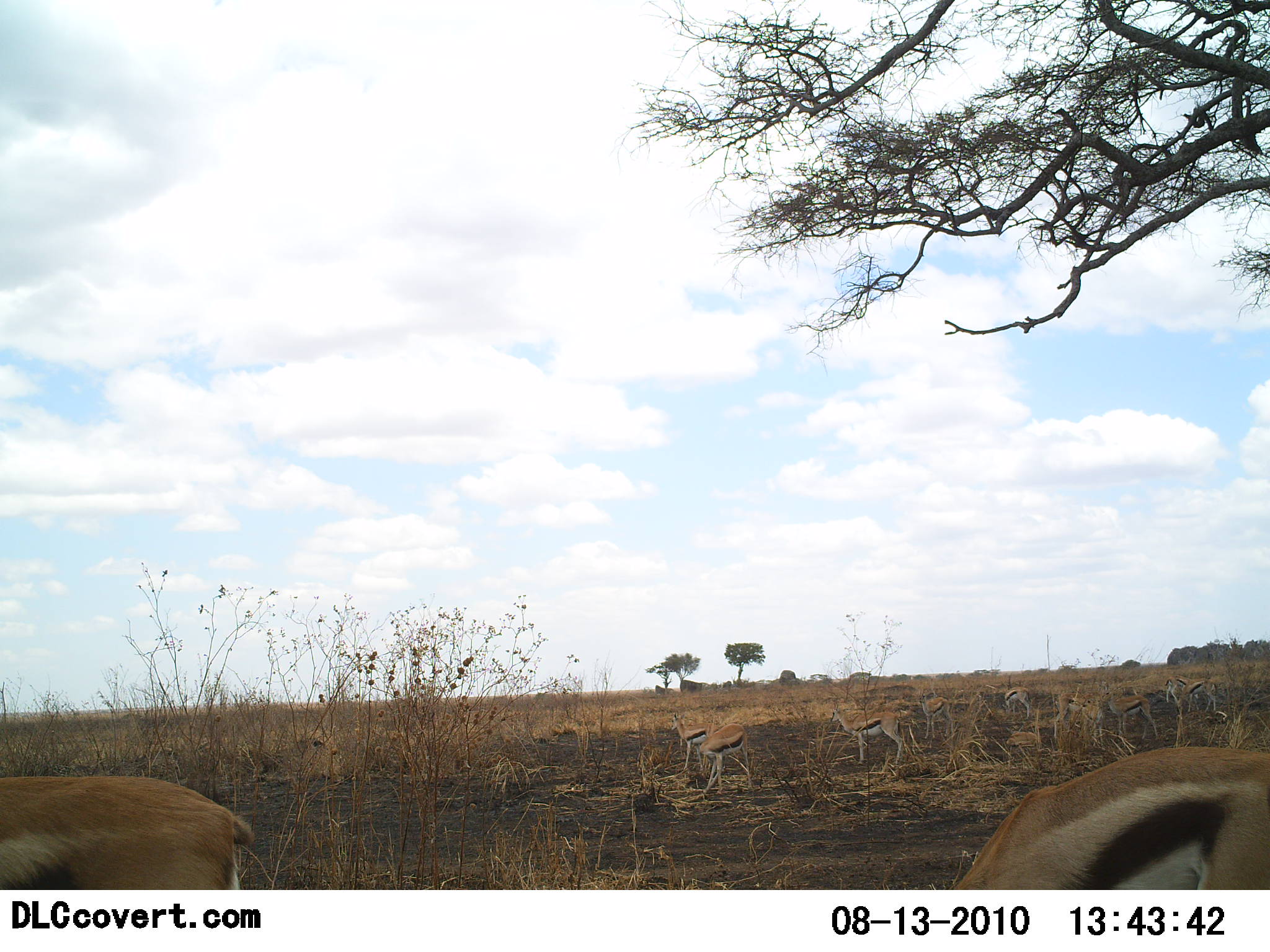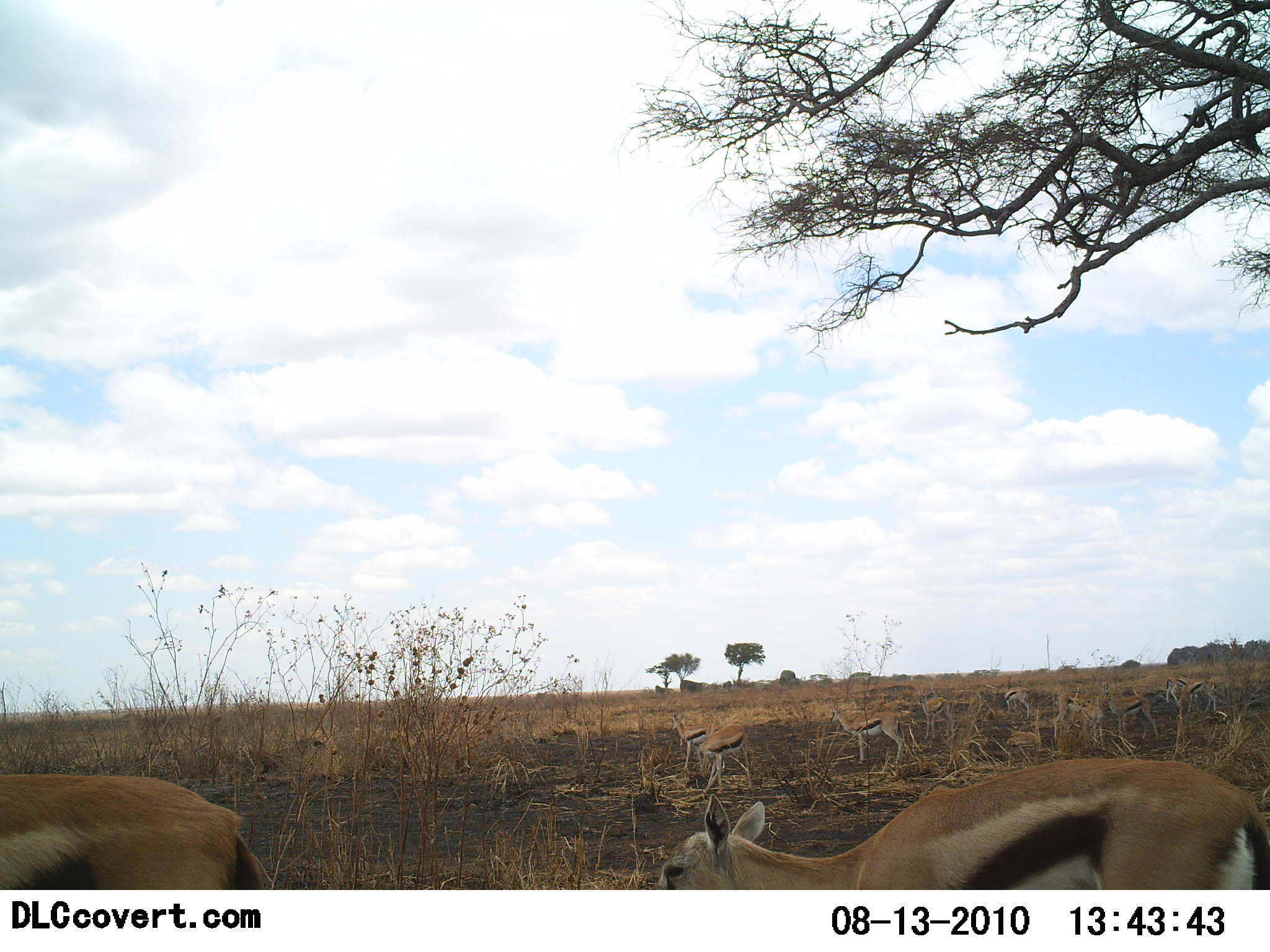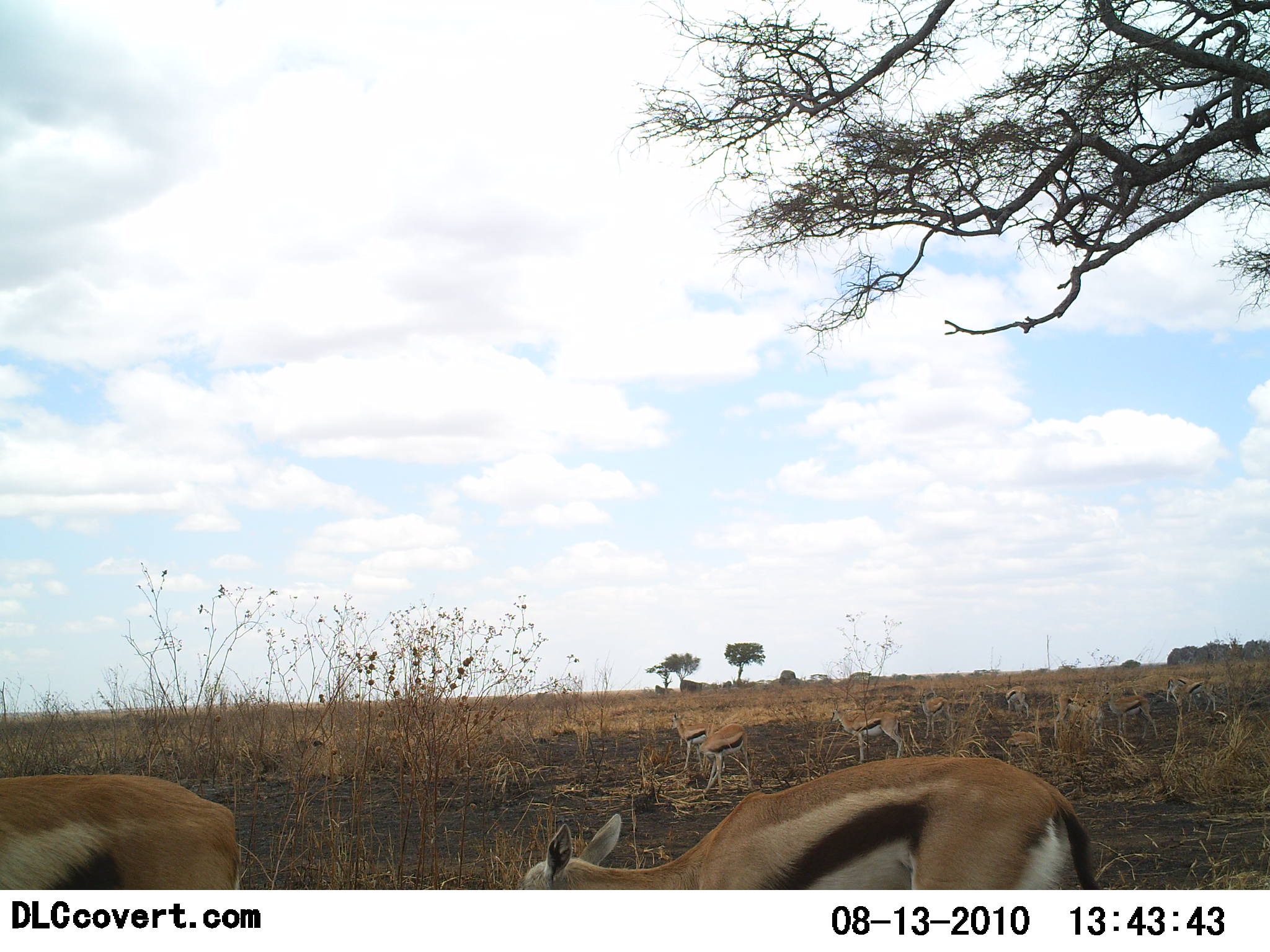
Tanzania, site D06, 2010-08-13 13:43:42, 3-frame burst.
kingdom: Animalia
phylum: Chordata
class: Mammalia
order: Artiodactyla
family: Bovidae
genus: Eudorcas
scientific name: Eudorcas thomsonii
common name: thomson's gazelle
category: gazellethomsons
Gazellethomsons (thomson's gazelle) (Eudorcas thomsonii), count 11-50. Behavior (volunteer vote fractions): standing 67%, resting 0%, moving 42%, interacting 0%. Young present (vote fraction): 8%. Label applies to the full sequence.